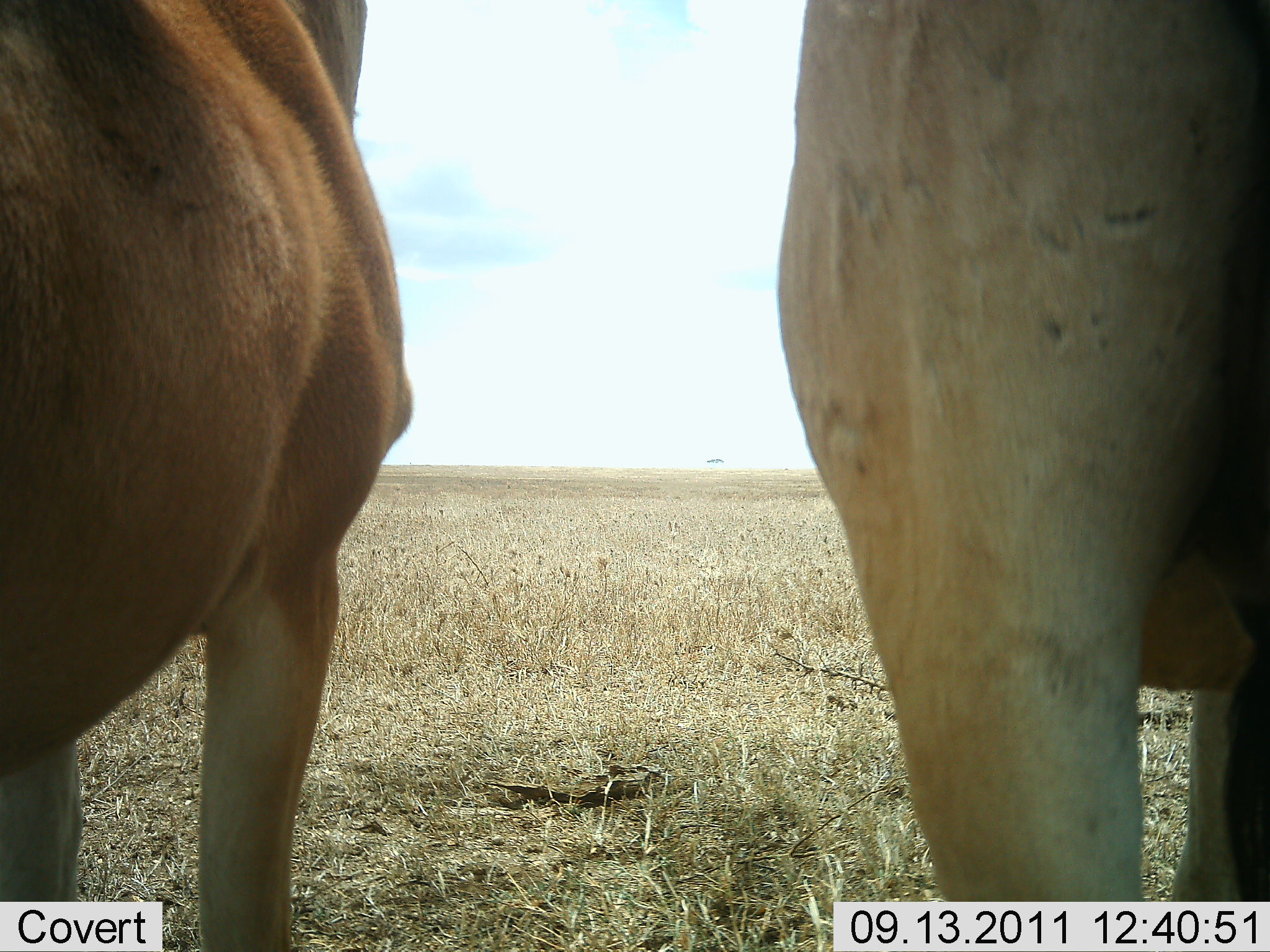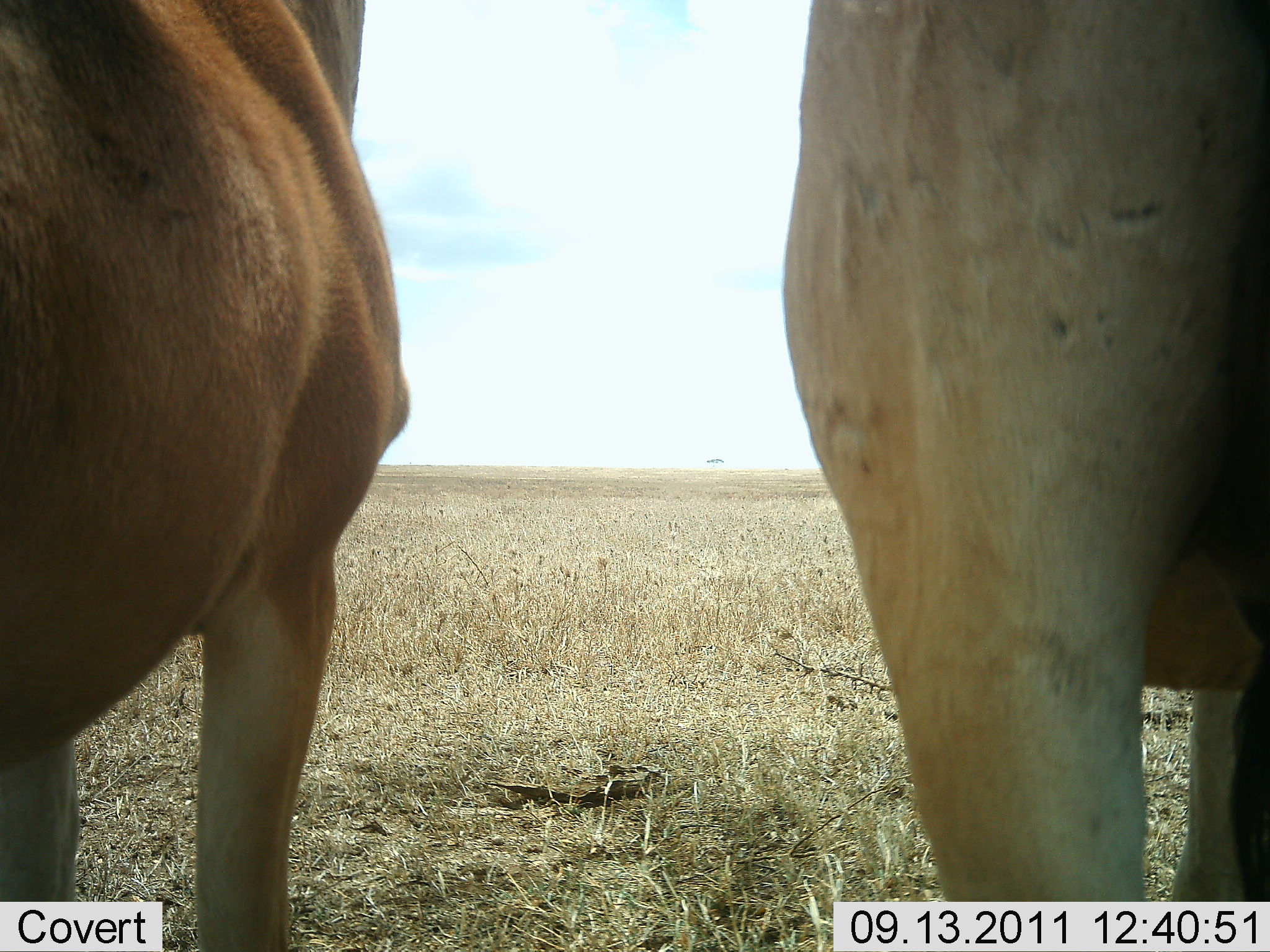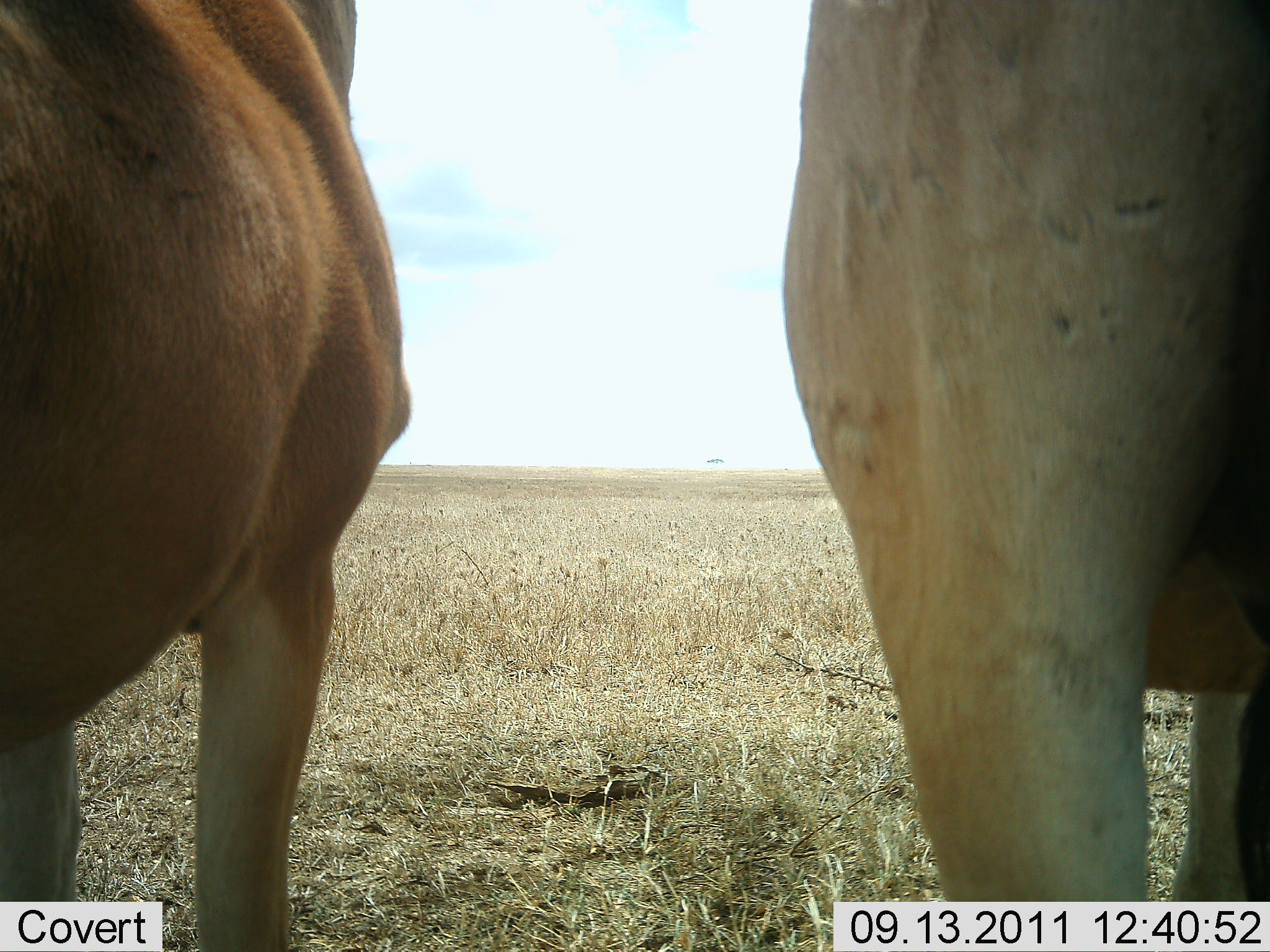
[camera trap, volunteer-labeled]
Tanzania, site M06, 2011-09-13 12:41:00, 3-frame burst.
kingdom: Animalia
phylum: Chordata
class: Mammalia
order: Artiodactyla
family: Bovidae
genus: Alcelaphus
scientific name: Alcelaphus buselaphus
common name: hartebeest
Hartebeest (Alcelaphus buselaphus), count 2. Behavior (volunteer vote fractions): standing 88%, resting 0%, moving 12%, interacting 0%. Young present (vote fraction): 0%. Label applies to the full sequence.